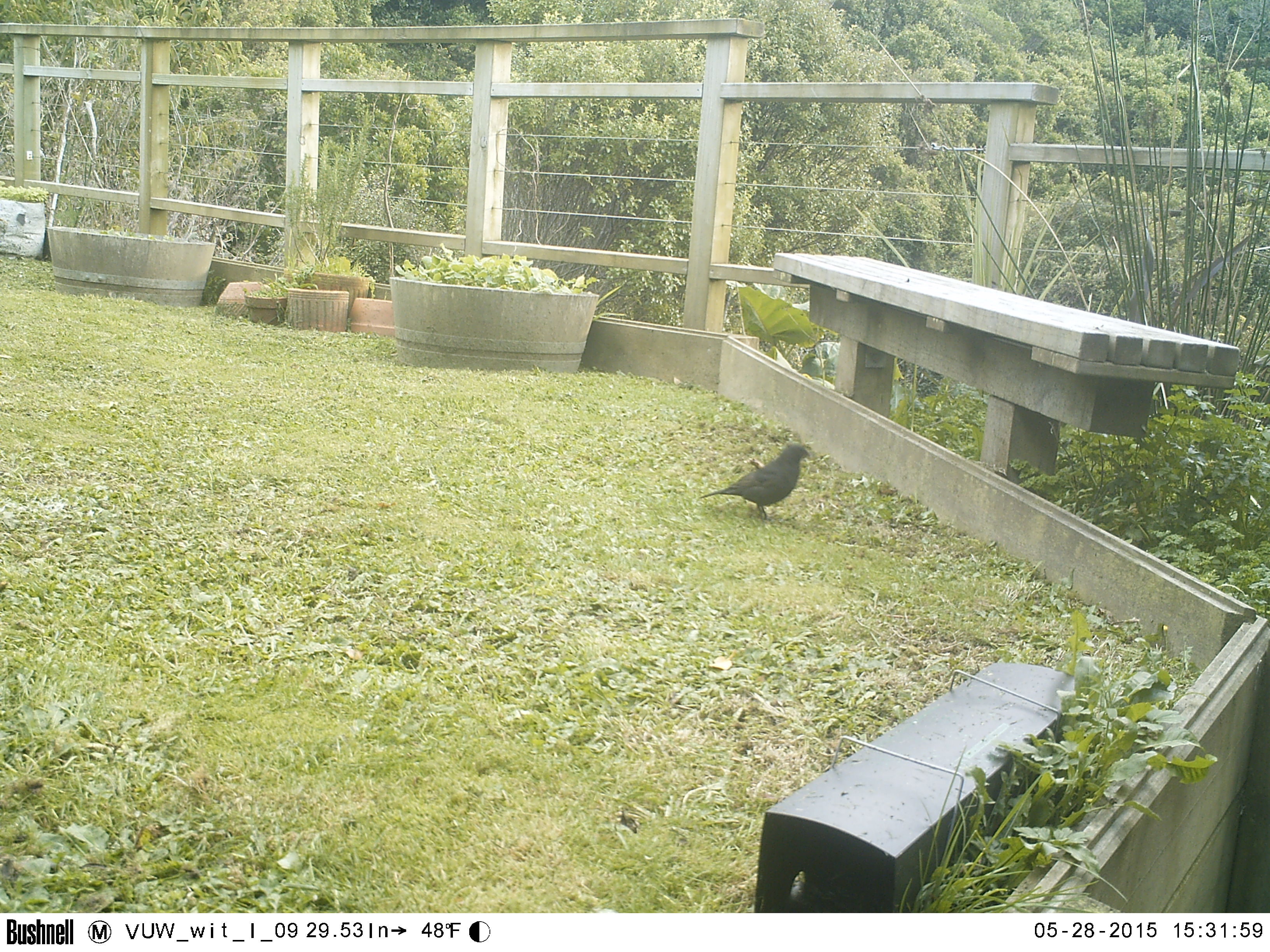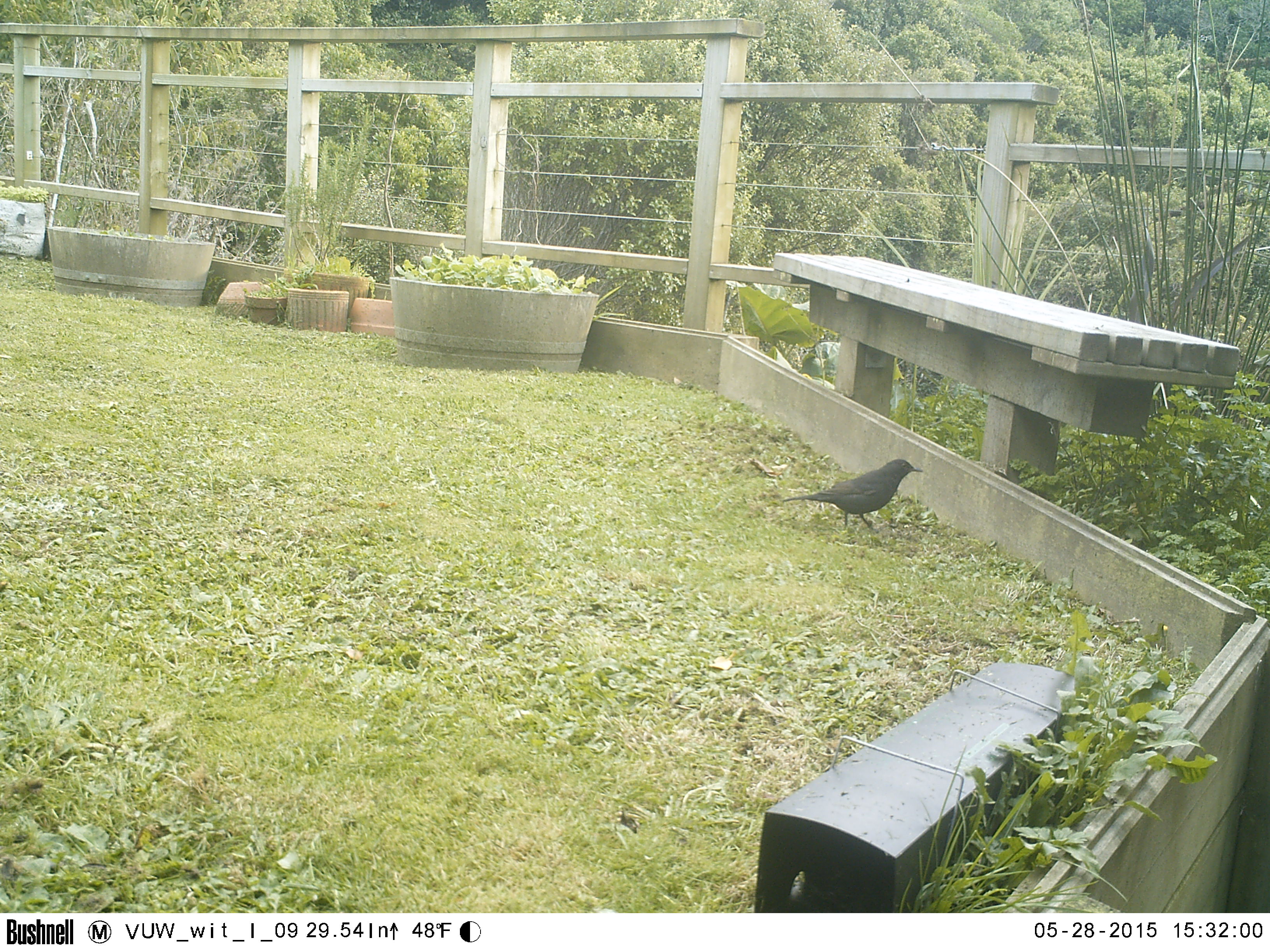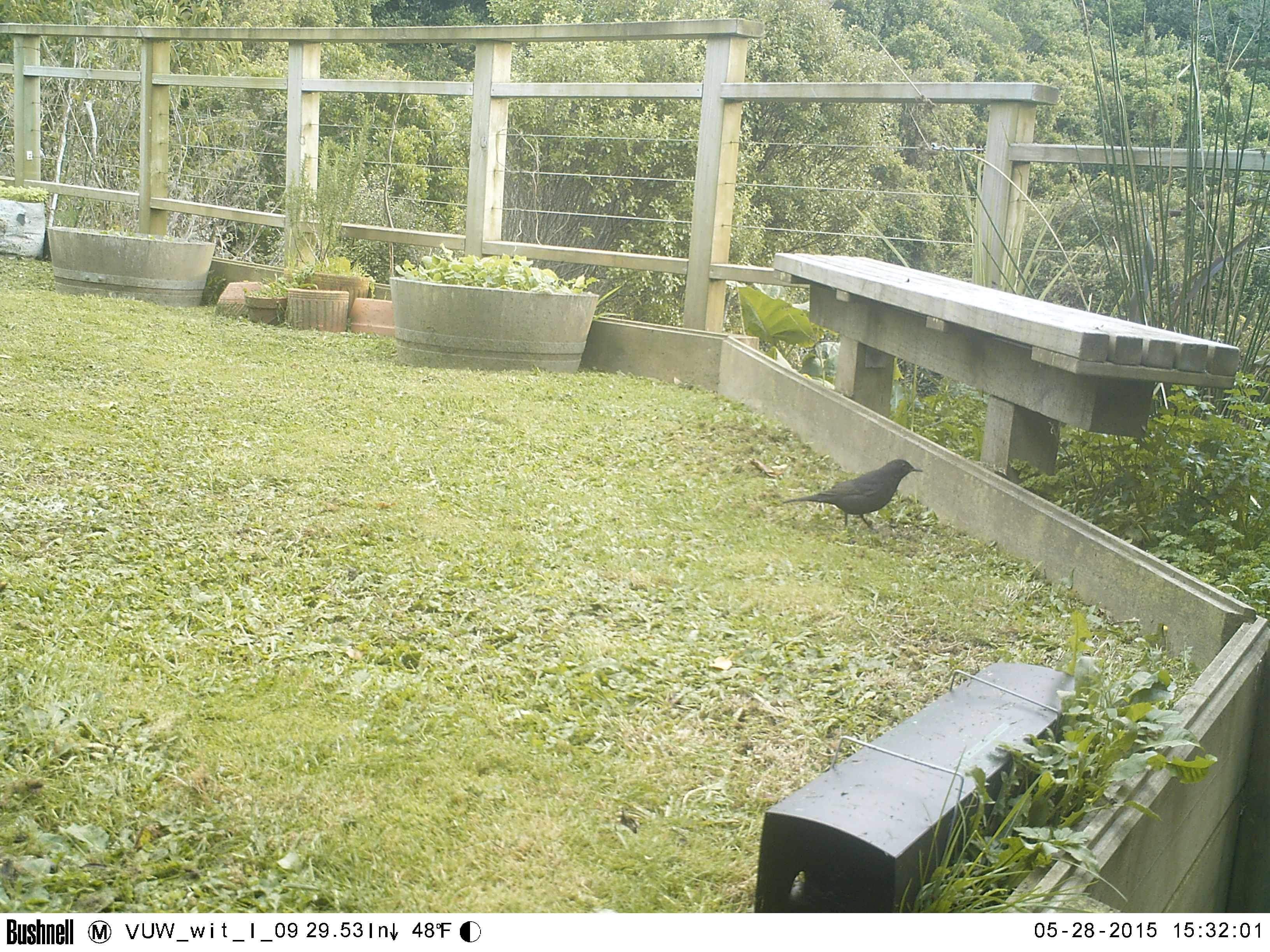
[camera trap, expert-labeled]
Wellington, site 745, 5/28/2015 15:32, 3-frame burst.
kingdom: Animalia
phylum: Chordata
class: Aves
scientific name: Aves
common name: bird